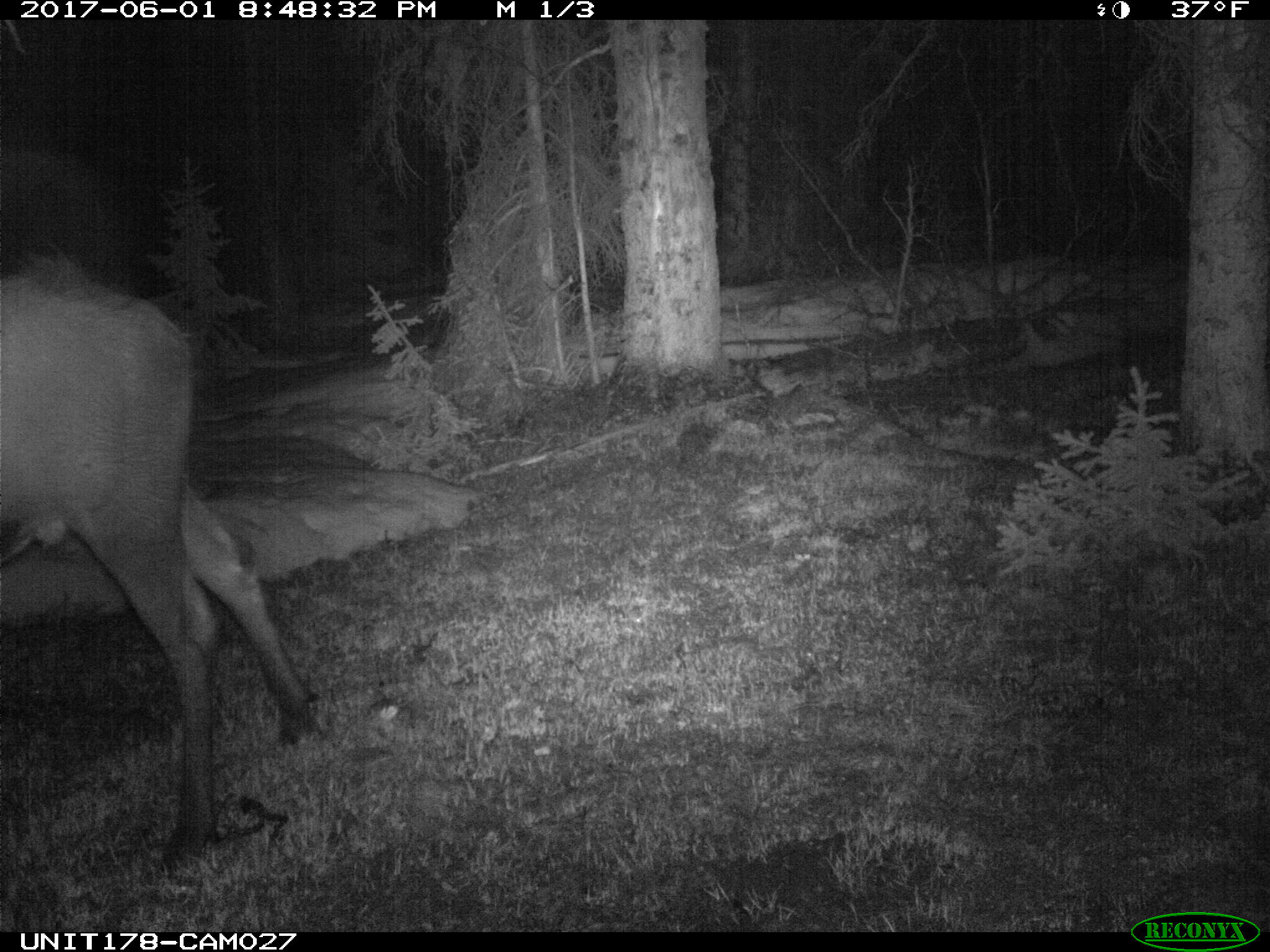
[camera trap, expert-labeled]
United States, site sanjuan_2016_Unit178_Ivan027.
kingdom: Animalia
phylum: Chordata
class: Mammalia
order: Artiodactyla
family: Cervidae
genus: Alces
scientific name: Alces alces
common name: moose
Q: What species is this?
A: Alces alces (moose).